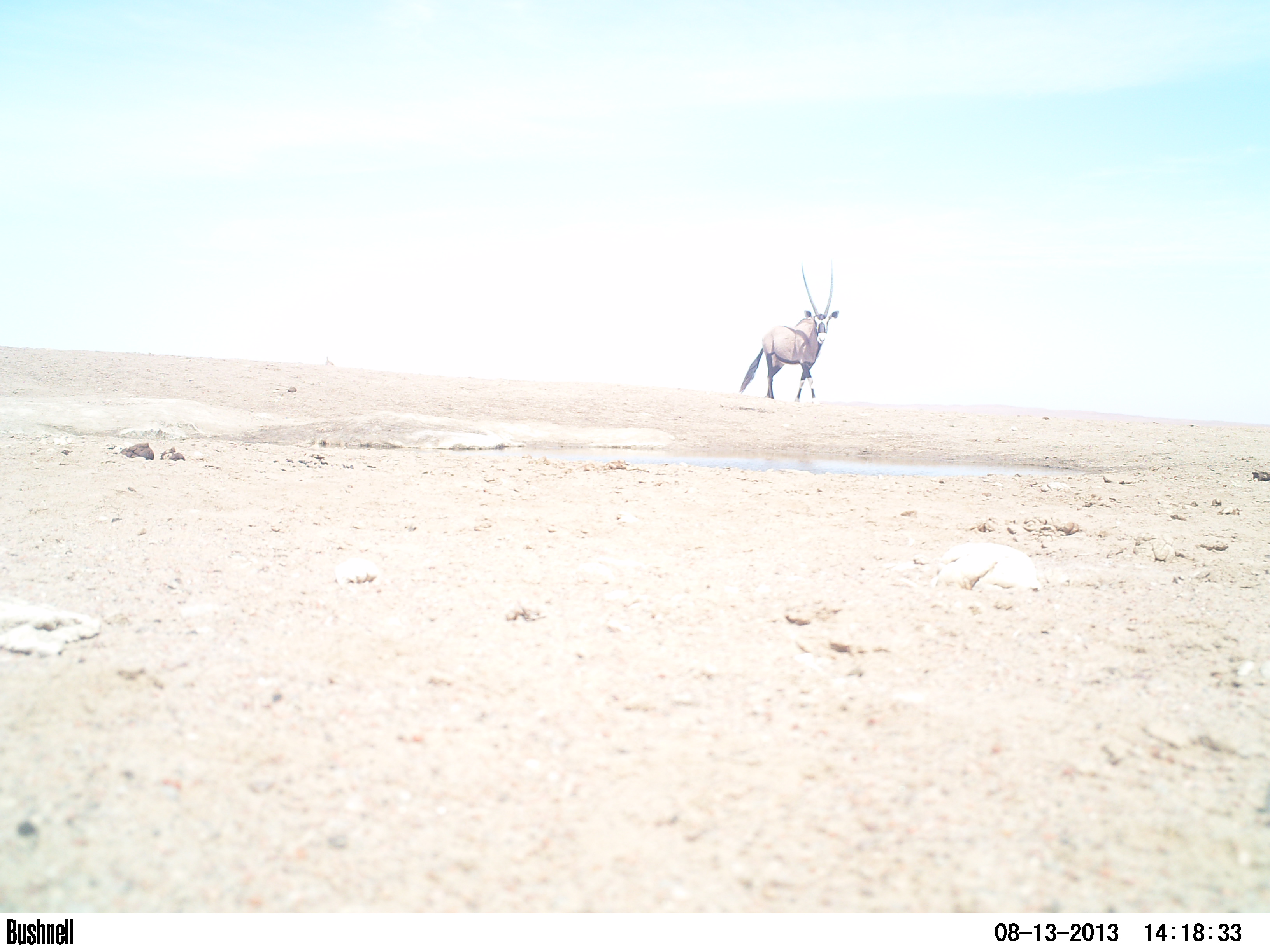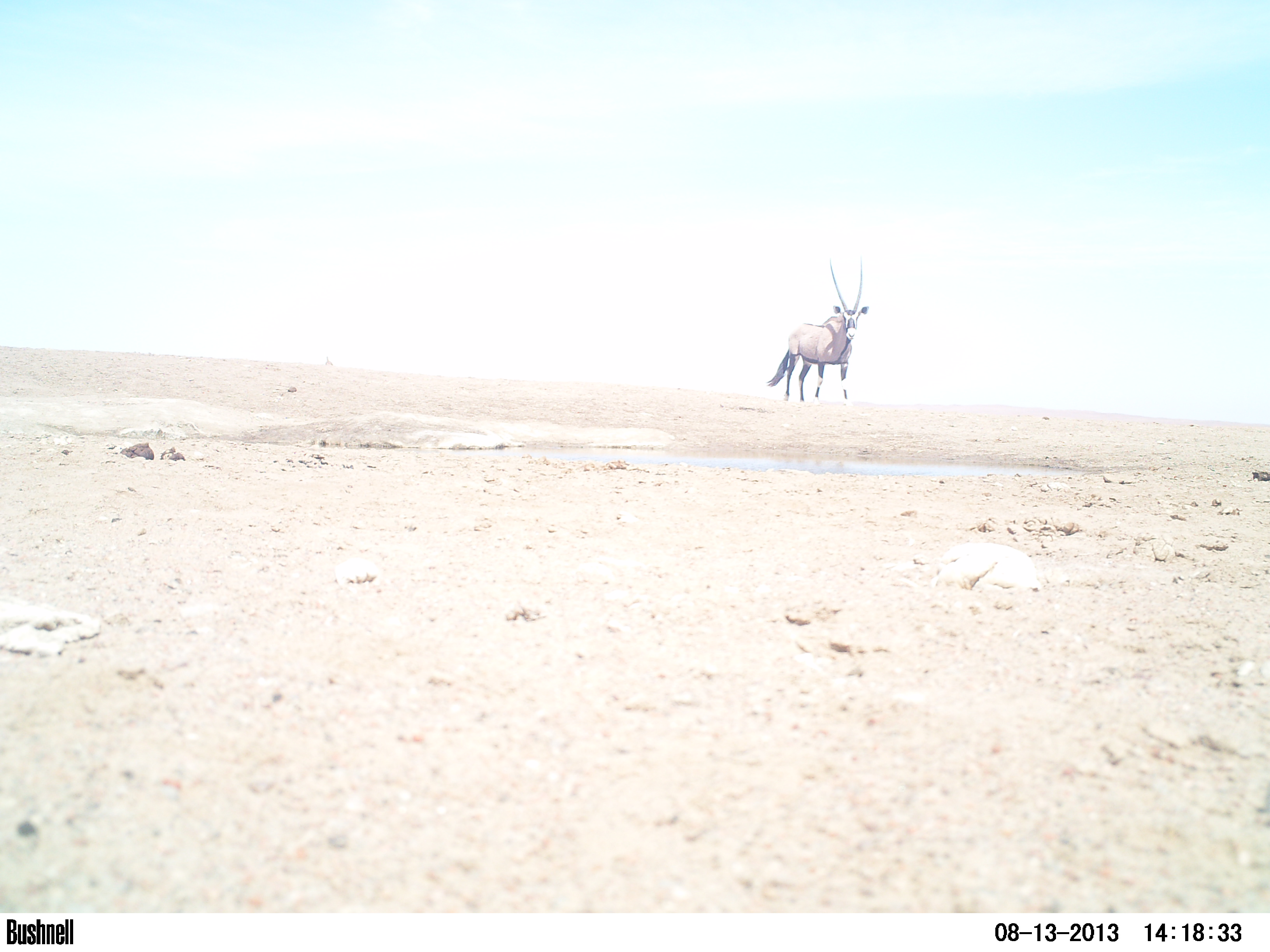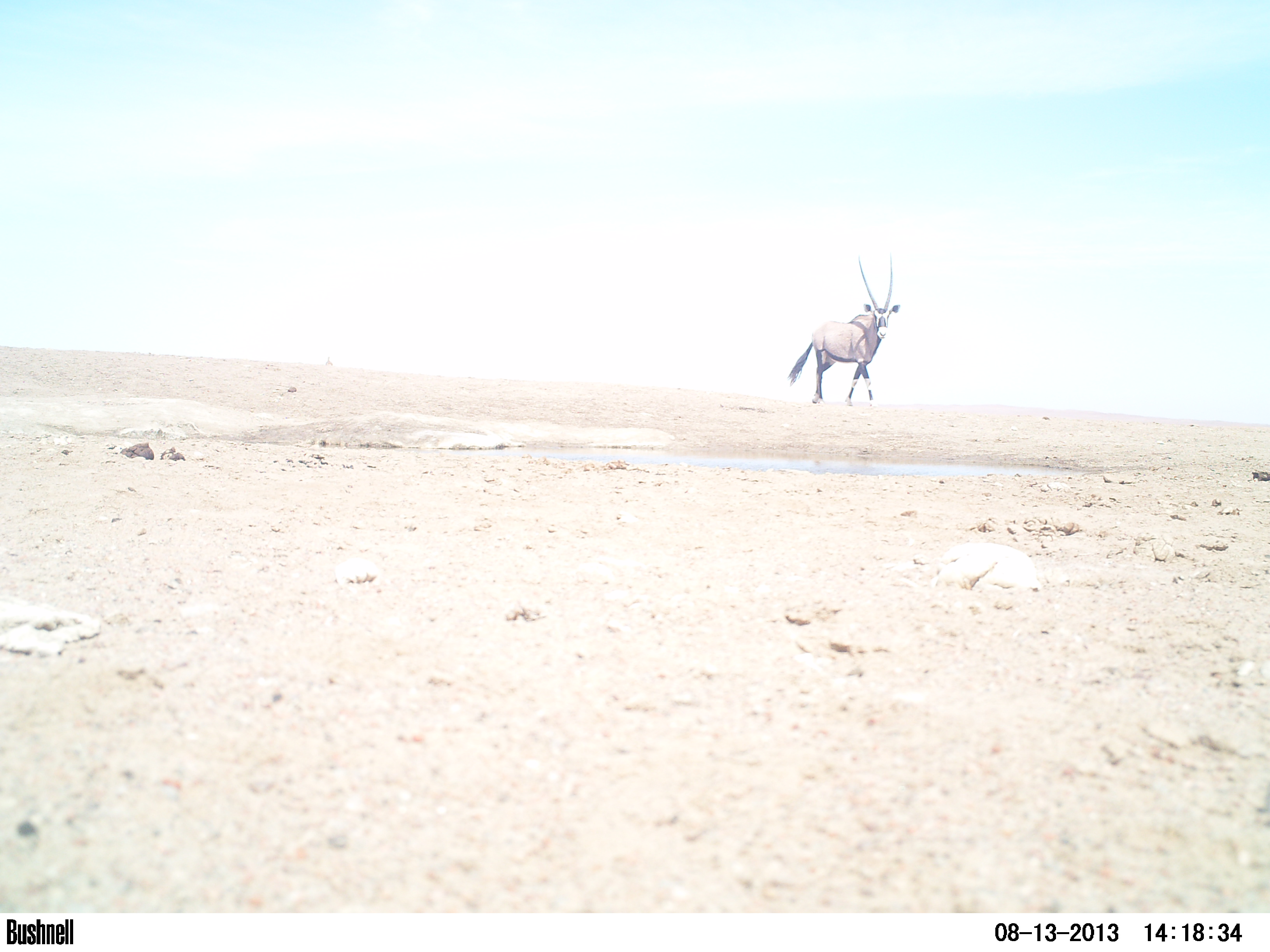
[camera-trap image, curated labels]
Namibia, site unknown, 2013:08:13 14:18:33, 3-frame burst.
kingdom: Animalia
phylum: Chordata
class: Mammalia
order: Artiodactyla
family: Bovidae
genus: Oryx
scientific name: Oryx gazella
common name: gemsbok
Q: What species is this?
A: Oryx gazella (gemsbok).